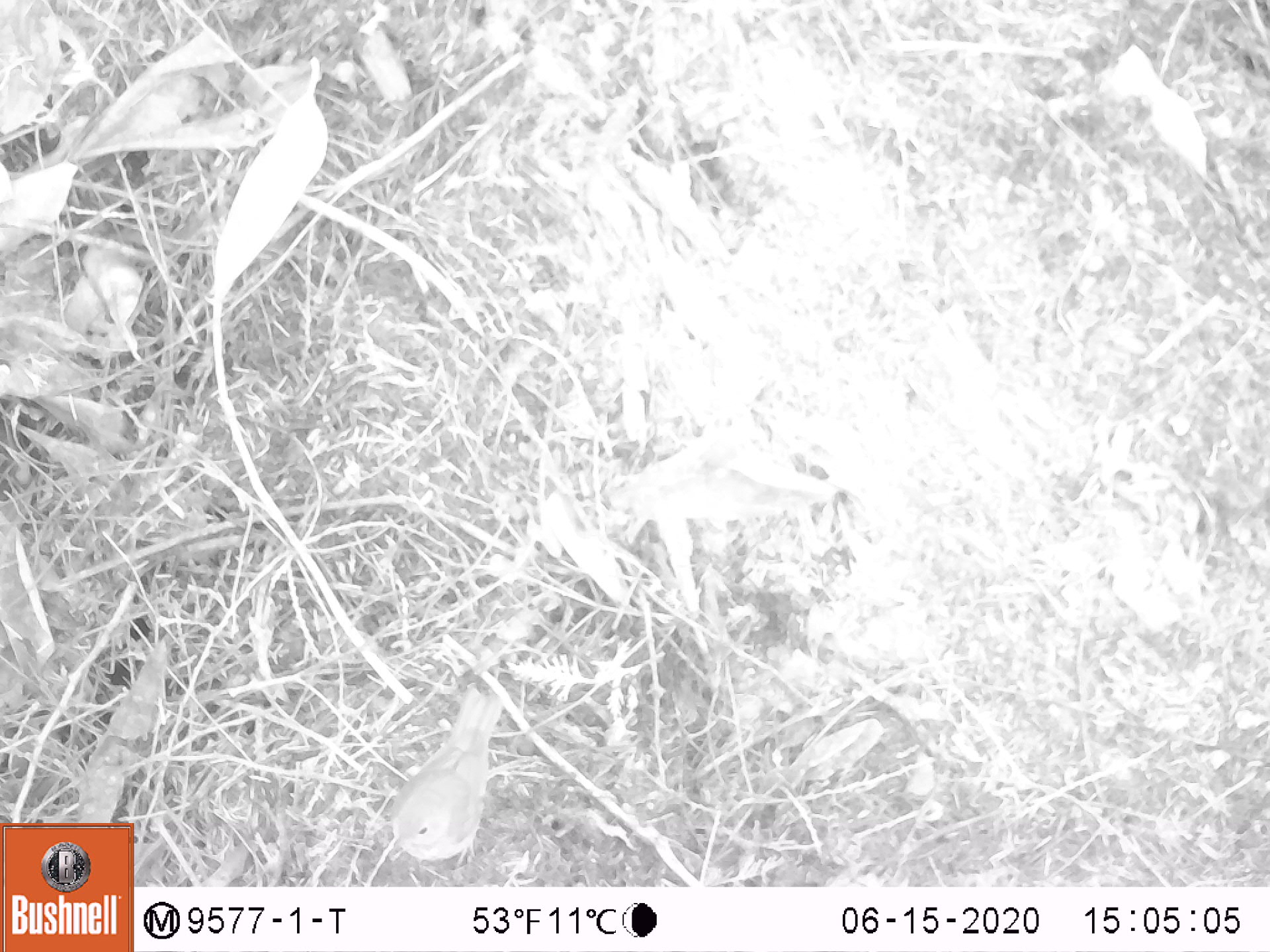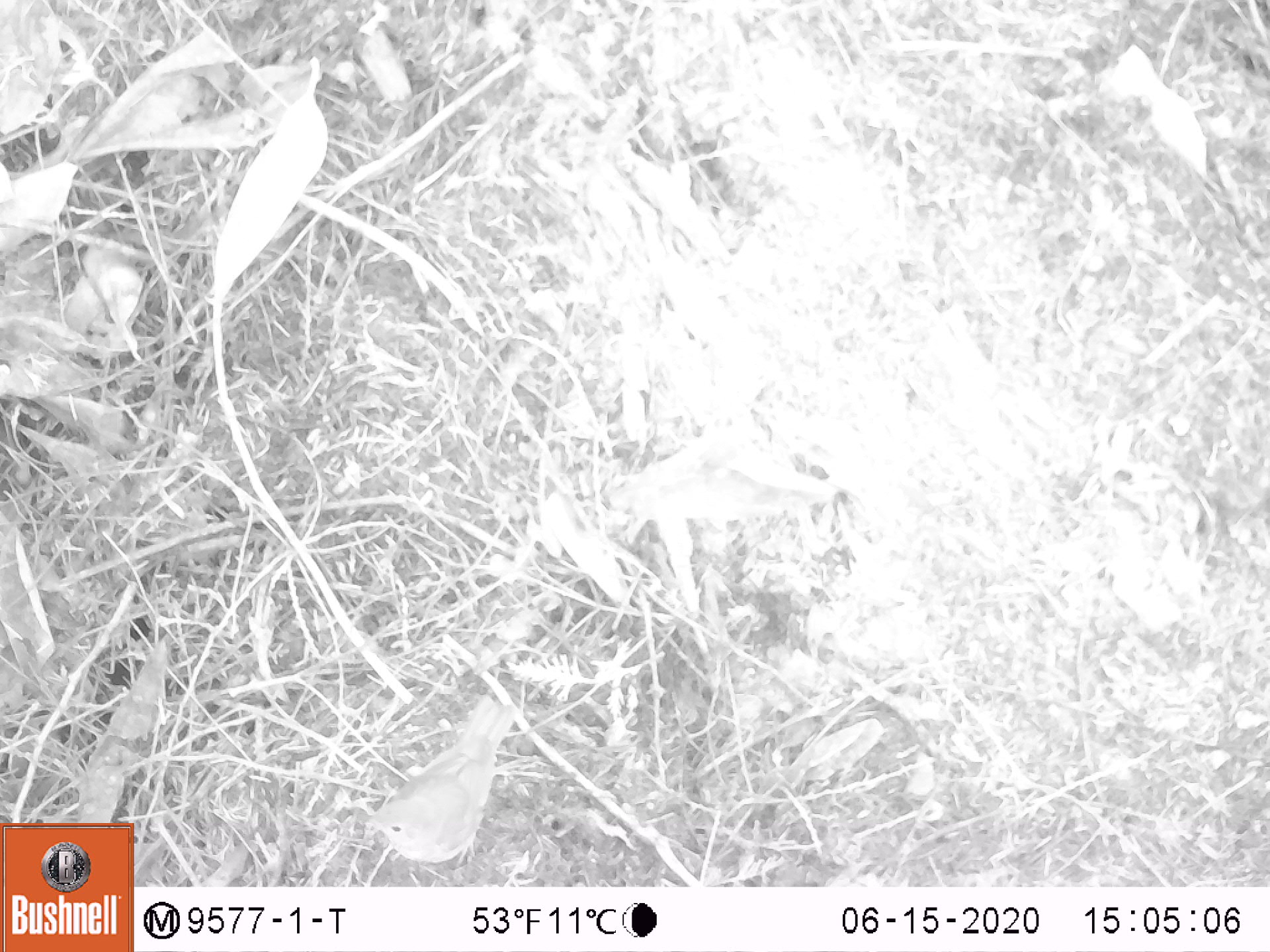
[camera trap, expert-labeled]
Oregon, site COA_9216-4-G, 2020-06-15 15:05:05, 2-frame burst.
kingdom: Animalia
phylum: Chordata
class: Aves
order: Passeriformes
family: Turdidae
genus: Catharus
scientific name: Catharus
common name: brown thrushes and nightingale-thrushes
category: catharus species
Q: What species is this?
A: Catharus species (brown thrushes and nightingale-thrushes) (Catharus).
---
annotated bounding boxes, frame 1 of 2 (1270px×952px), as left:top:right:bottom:
catharus species: 371:677:525:877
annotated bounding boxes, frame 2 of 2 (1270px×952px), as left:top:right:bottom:
catharus species: 361:683:534:878